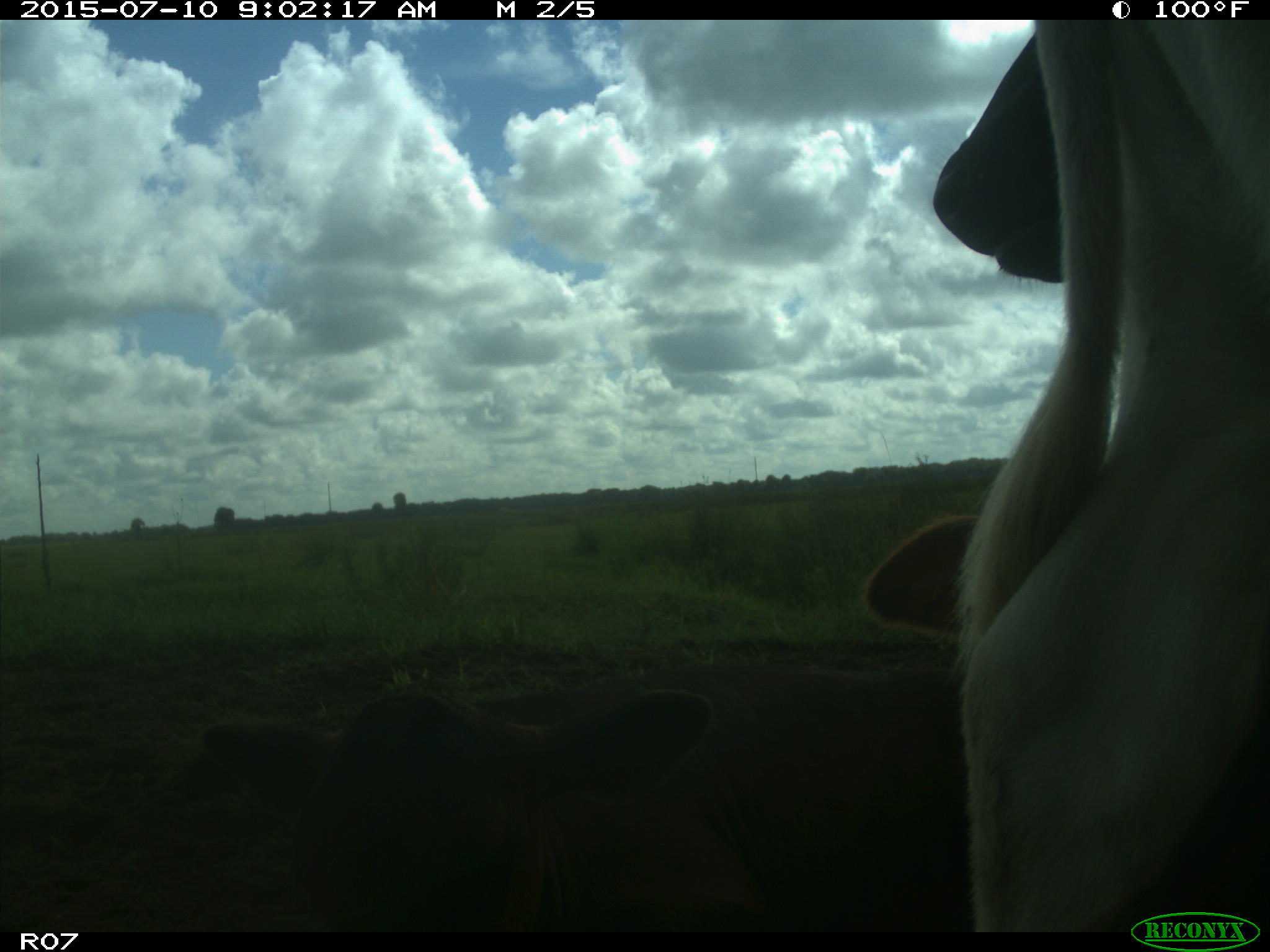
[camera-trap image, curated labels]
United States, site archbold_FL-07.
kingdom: Animalia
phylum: Chordata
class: Mammalia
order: Artiodactyla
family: Bovidae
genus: Bos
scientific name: Bos taurus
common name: domestic cow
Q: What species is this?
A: Bos taurus (domestic cow).